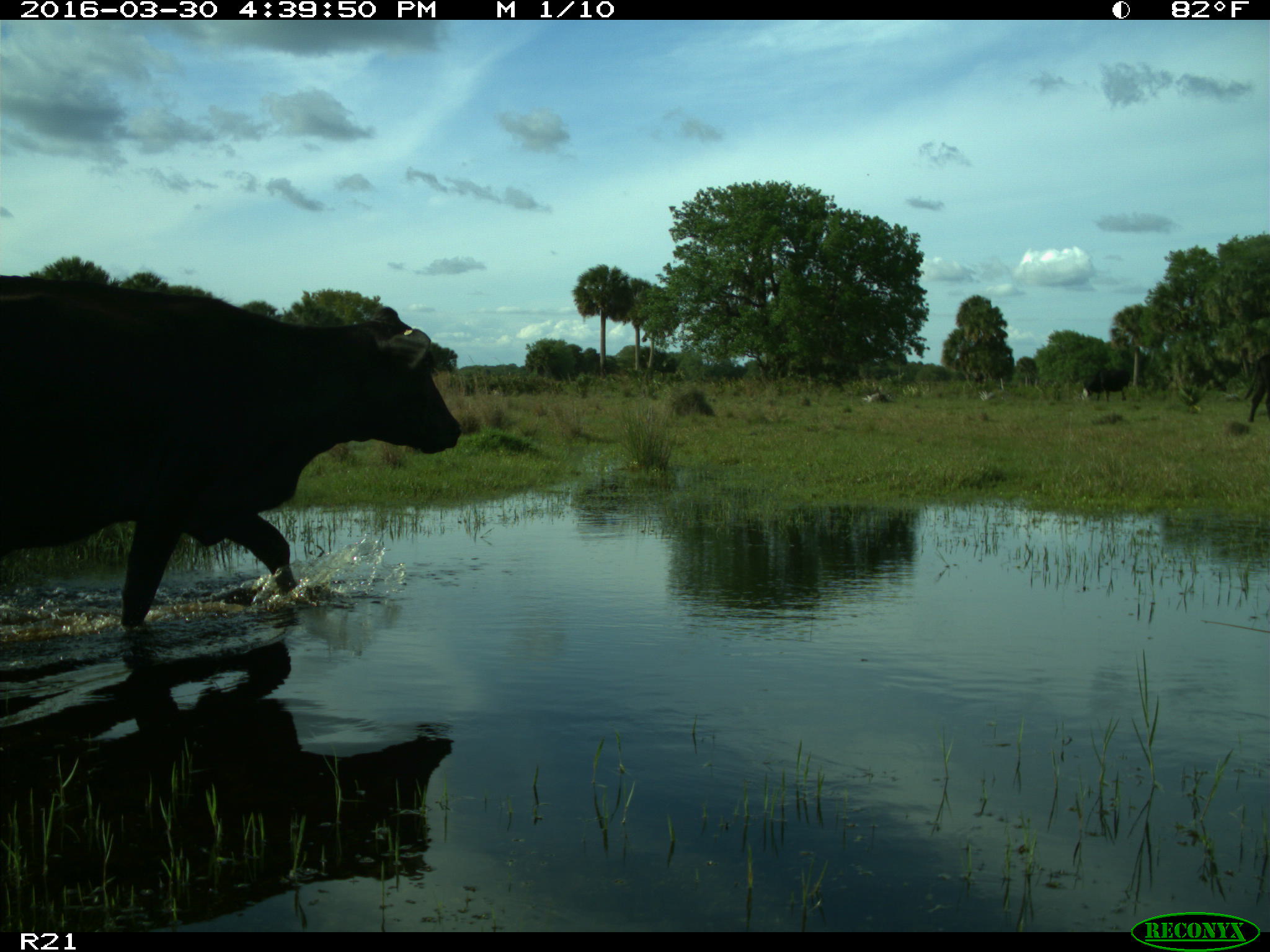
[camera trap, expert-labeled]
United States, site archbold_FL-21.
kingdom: Animalia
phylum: Chordata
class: Mammalia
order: Artiodactyla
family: Bovidae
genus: Bos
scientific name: Bos taurus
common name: domestic cow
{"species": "Bos taurus (domestic cow)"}